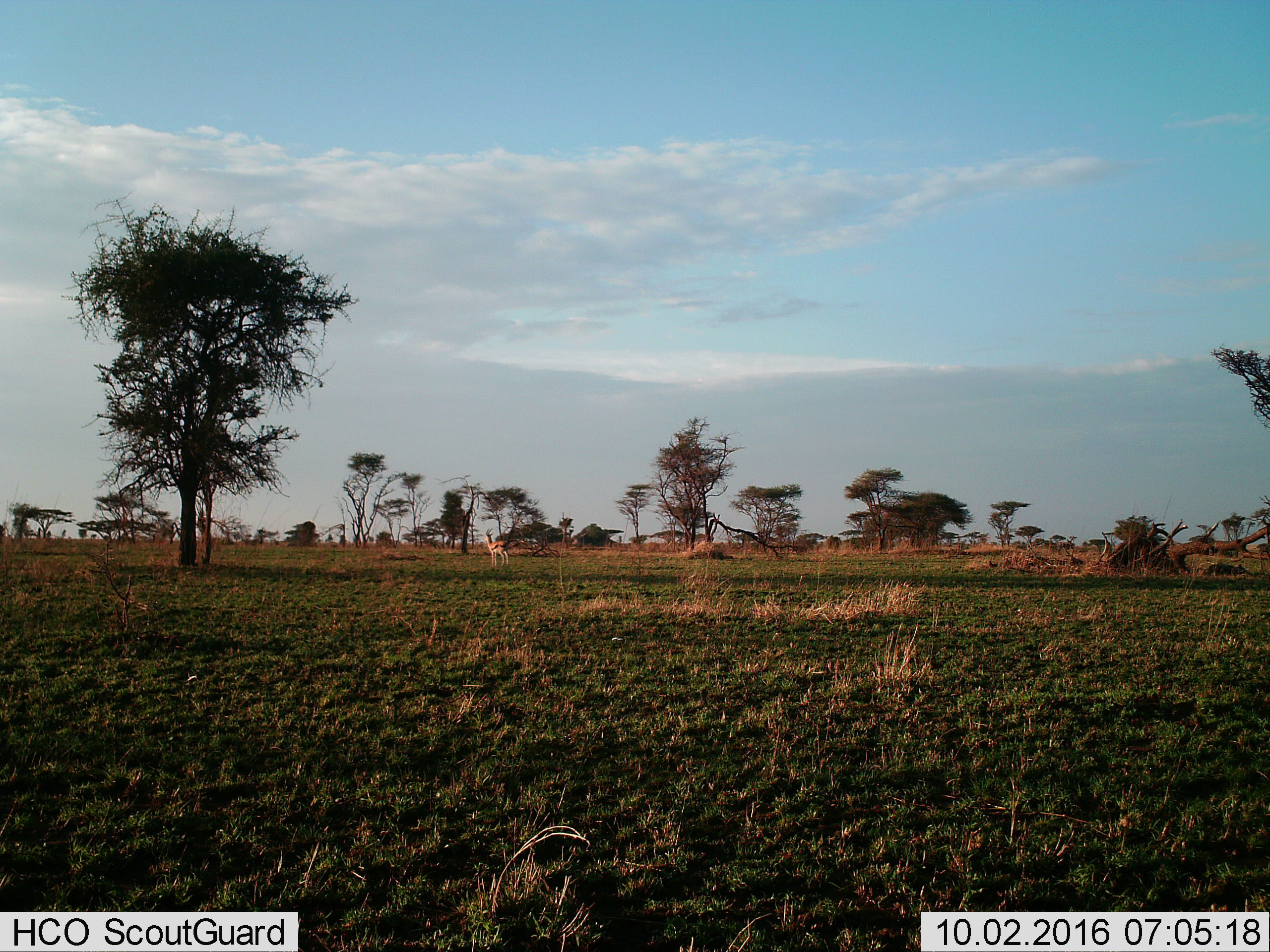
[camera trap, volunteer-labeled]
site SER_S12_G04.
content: unidentified animal